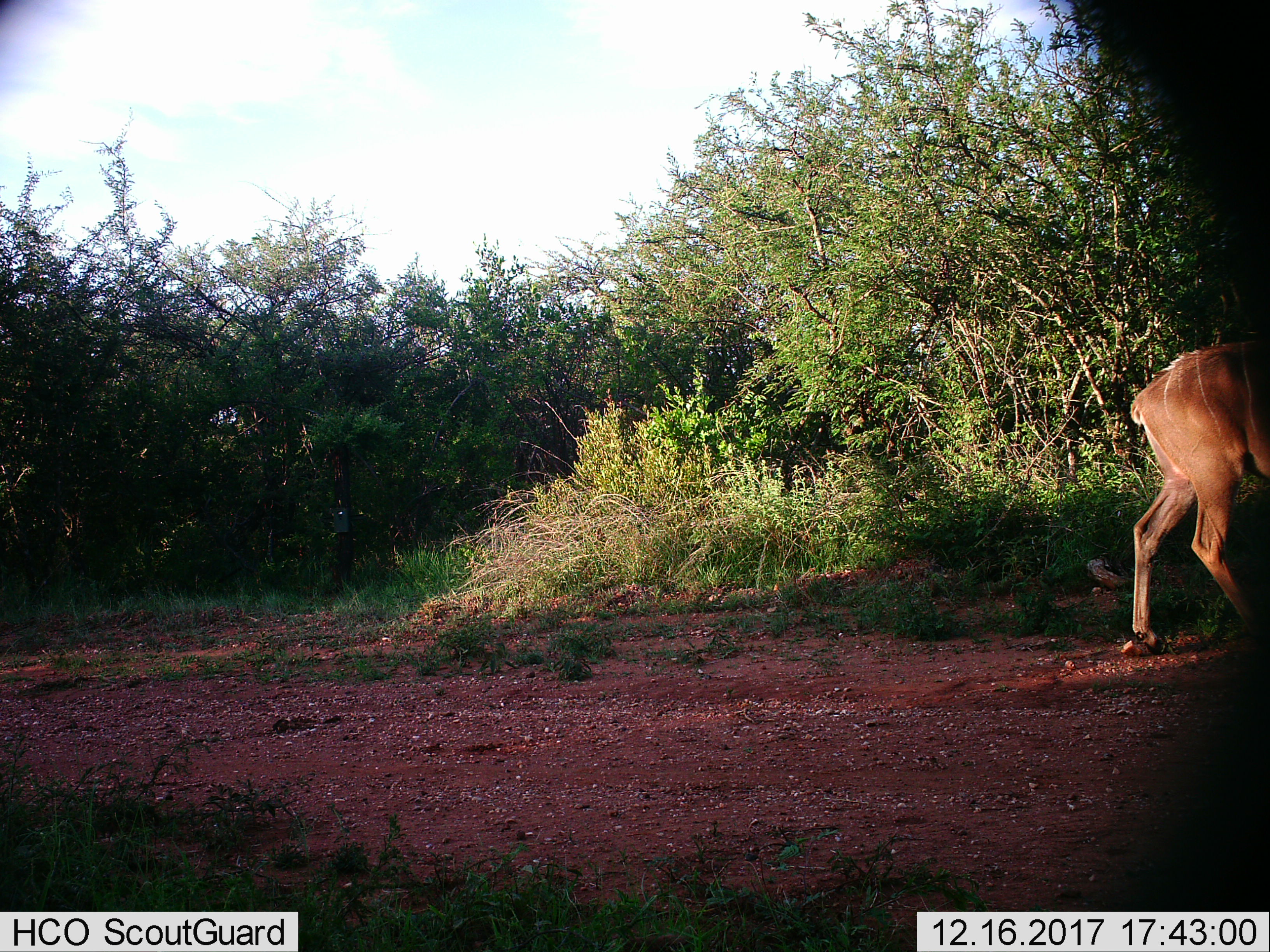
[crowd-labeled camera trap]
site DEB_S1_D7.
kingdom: Animalia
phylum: Chordata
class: Mammalia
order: Artiodactyla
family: Bovidae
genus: Tragelaphus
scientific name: Tragelaphus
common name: kudu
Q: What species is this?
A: Kudu (Tragelaphus).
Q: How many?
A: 1.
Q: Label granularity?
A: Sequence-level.